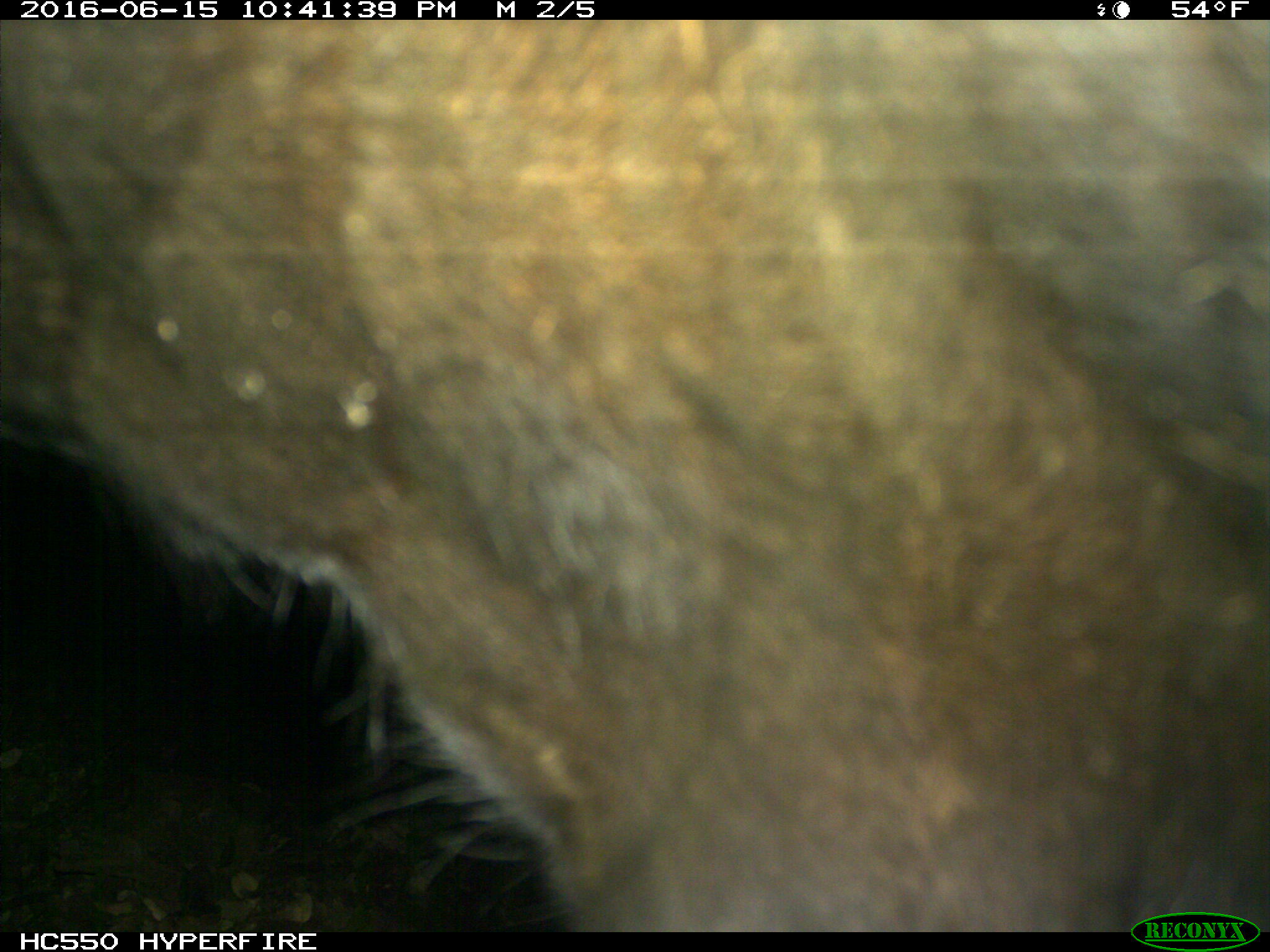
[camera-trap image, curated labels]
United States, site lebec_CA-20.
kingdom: Animalia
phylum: Chordata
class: Mammalia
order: Artiodactyla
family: Bovidae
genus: Bos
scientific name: Bos taurus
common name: domestic cow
Bos taurus (domestic cow).